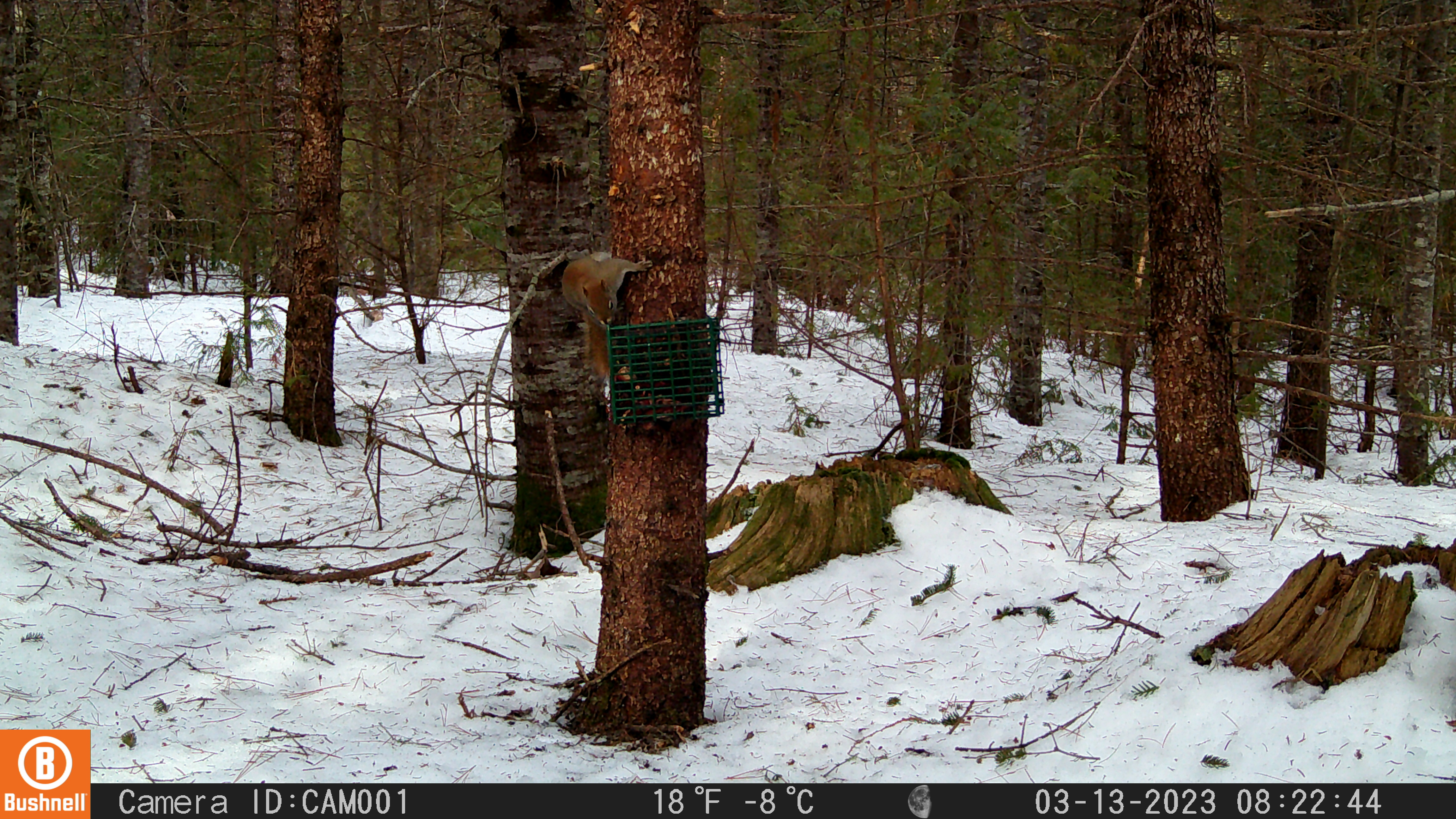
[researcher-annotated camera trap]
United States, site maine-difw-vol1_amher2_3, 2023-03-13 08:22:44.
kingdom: Animalia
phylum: Chordata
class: Mammalia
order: Rodentia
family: Sciuridae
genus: Tamiasciurus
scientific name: Tamiasciurus hudsonicus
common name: red squirrel